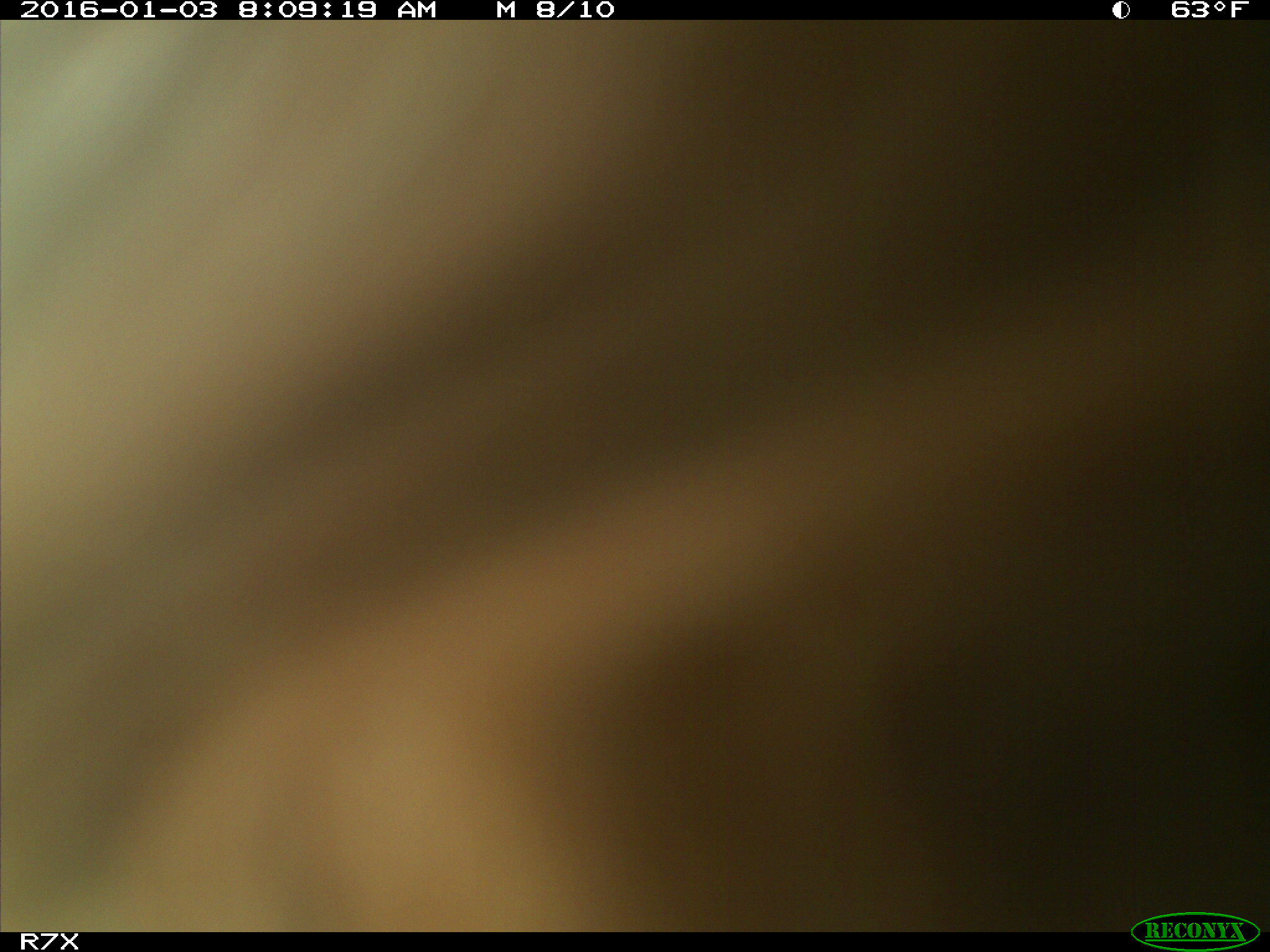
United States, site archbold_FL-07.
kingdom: Animalia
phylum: Chordata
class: Mammalia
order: Artiodactyla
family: Bovidae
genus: Bos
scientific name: Bos taurus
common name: domestic cow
Bos taurus (domestic cow).